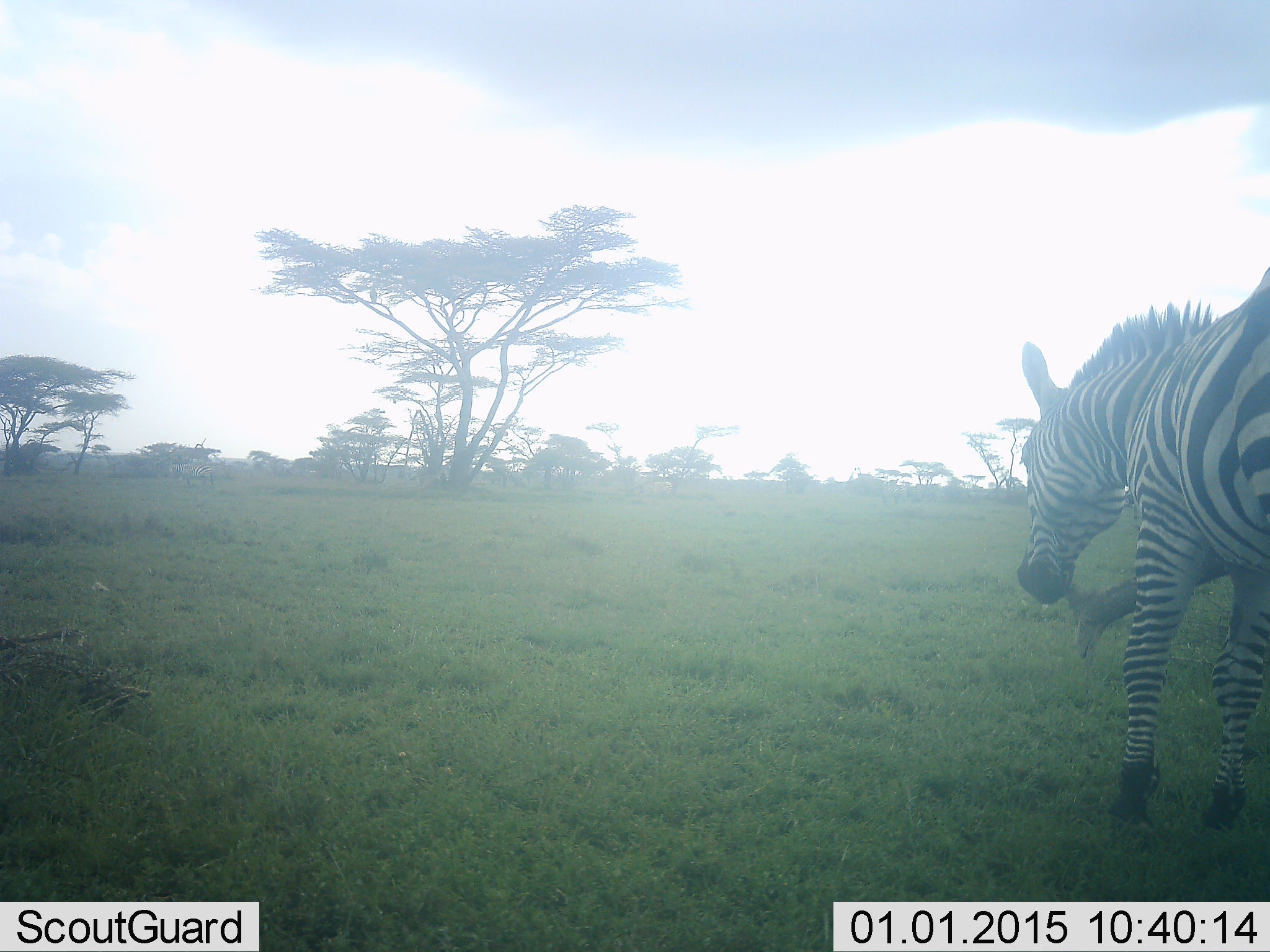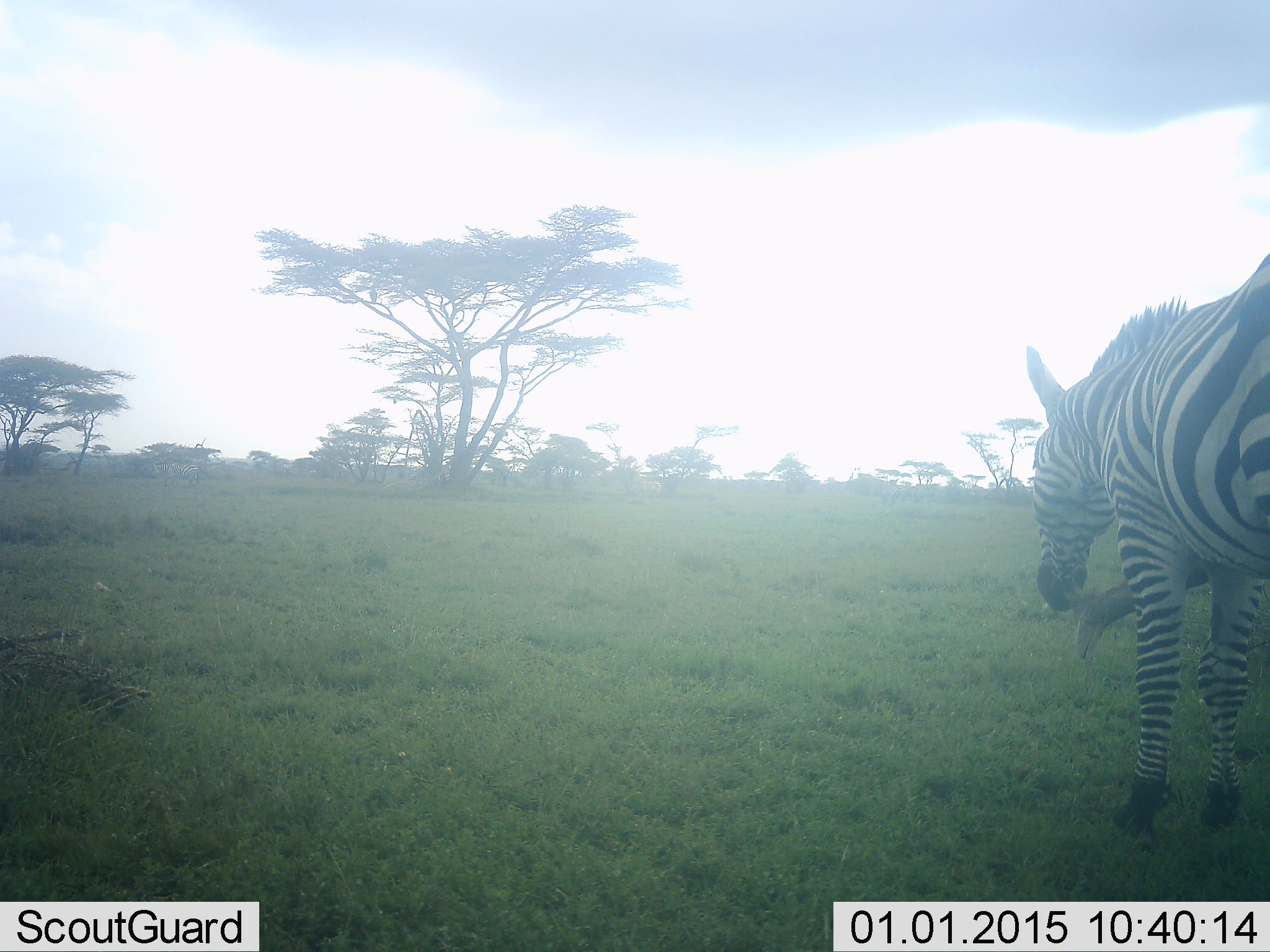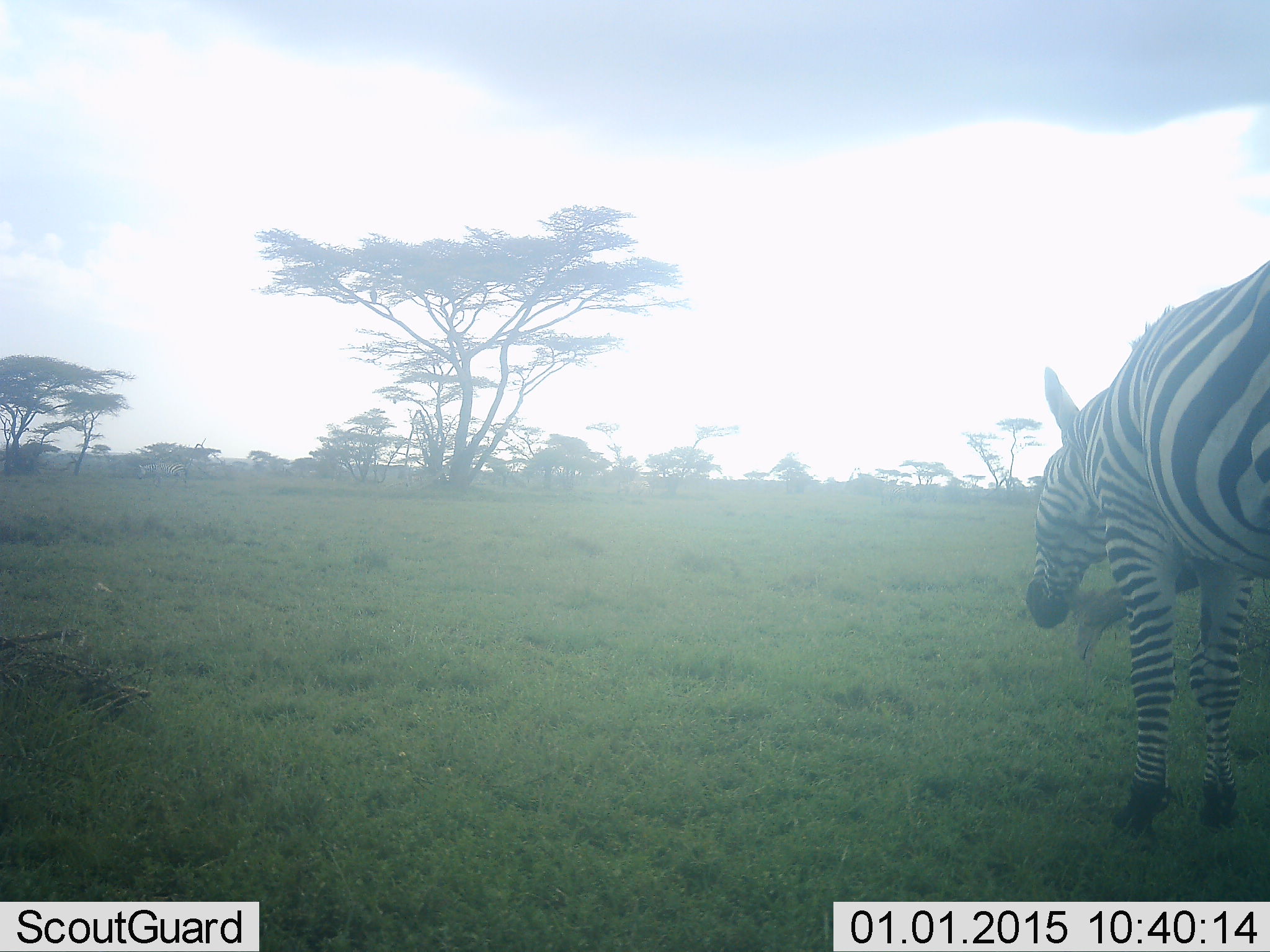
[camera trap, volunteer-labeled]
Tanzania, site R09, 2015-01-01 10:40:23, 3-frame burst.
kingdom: Animalia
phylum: Chordata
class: Mammalia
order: Perissodactyla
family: Equidae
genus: Equus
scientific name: Equus quagga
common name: plains zebra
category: zebra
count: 1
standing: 100%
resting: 0%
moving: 10%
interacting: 0%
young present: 0%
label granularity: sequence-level